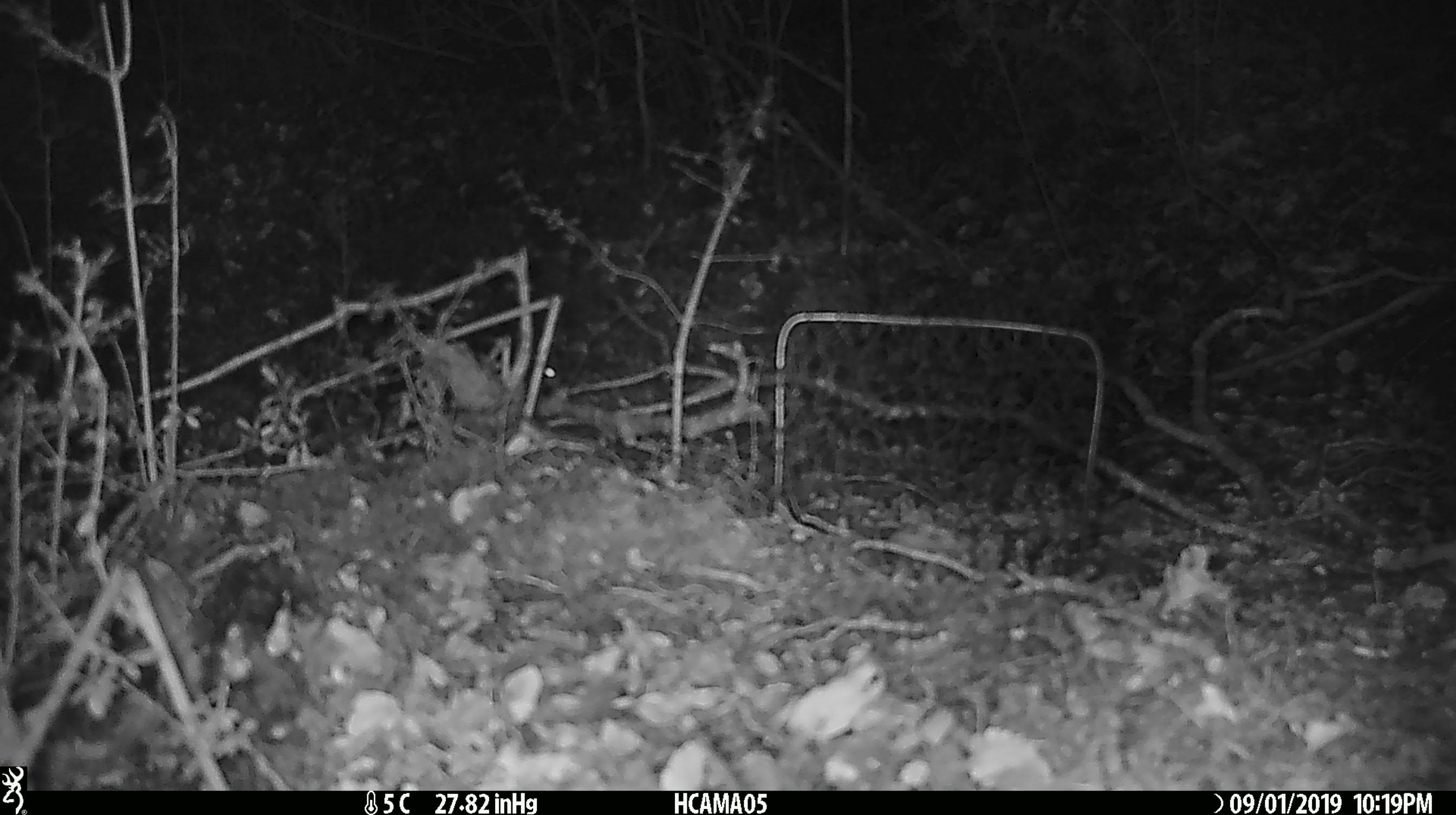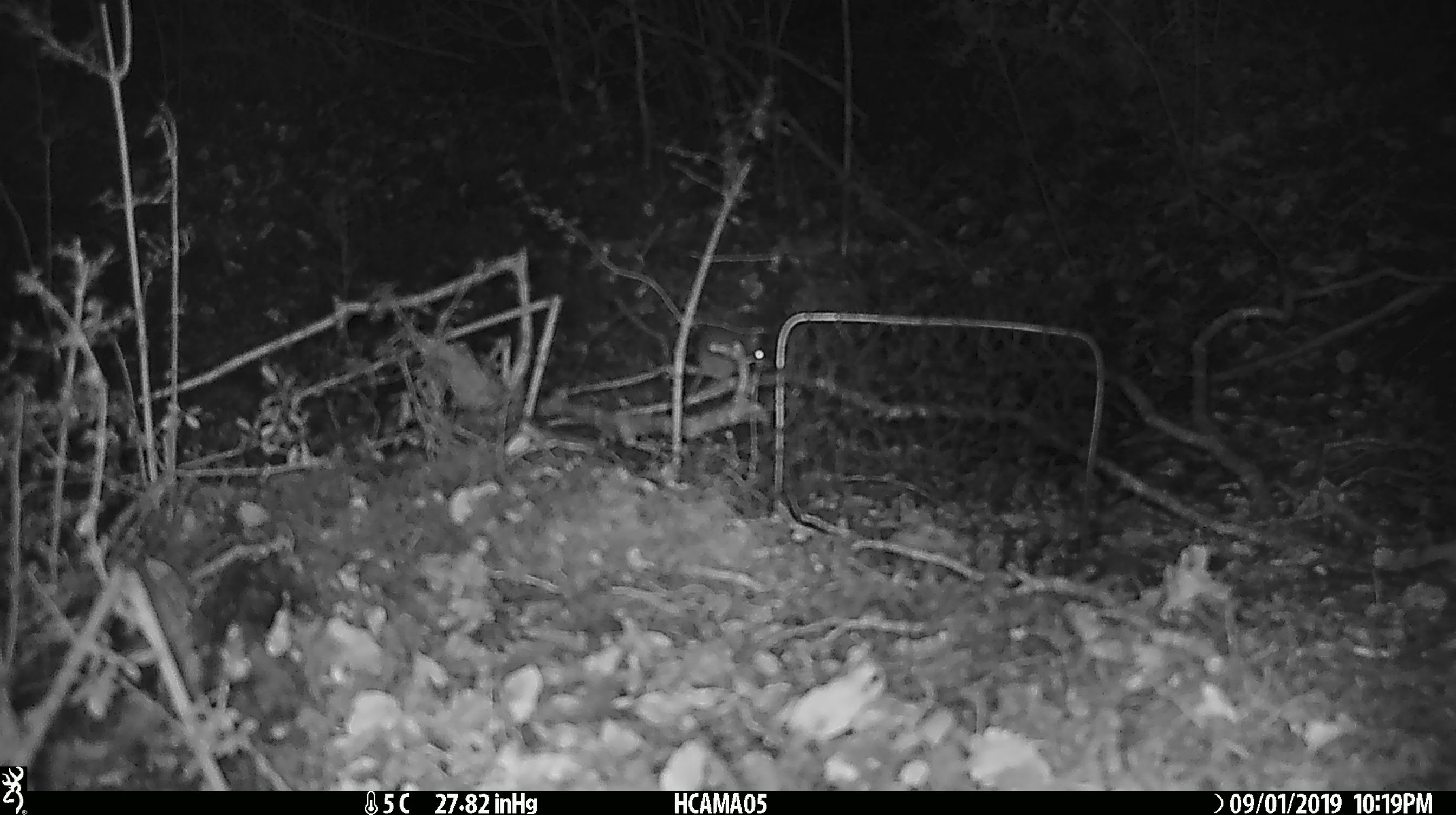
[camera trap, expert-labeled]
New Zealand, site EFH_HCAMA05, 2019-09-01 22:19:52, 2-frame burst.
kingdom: Animalia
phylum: Chordata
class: Mammalia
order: Rodentia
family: Muridae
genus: Mus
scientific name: Mus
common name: mouse